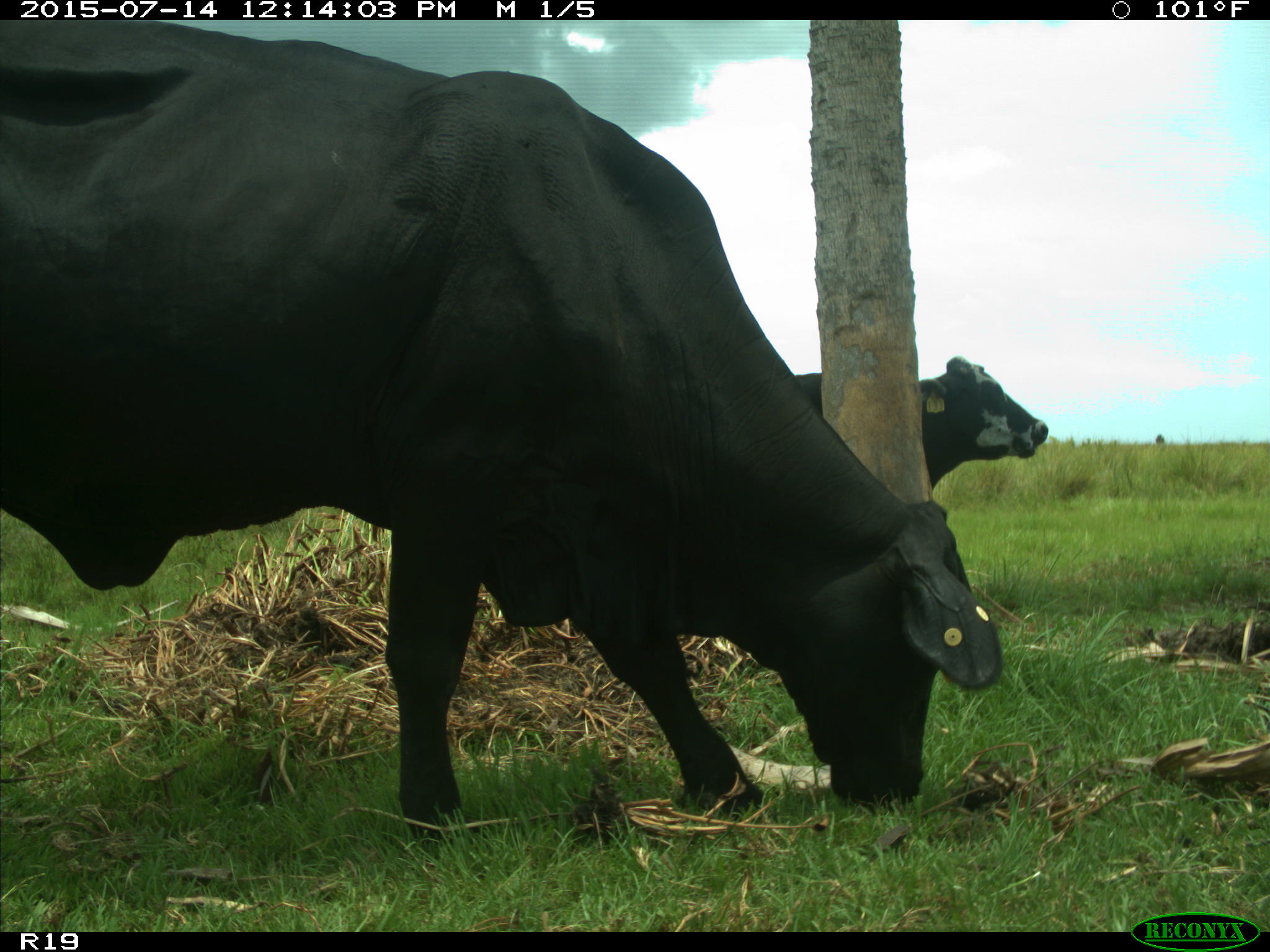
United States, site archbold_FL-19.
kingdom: Animalia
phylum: Chordata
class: Mammalia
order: Artiodactyla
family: Bovidae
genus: Bos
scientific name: Bos taurus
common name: domestic cow